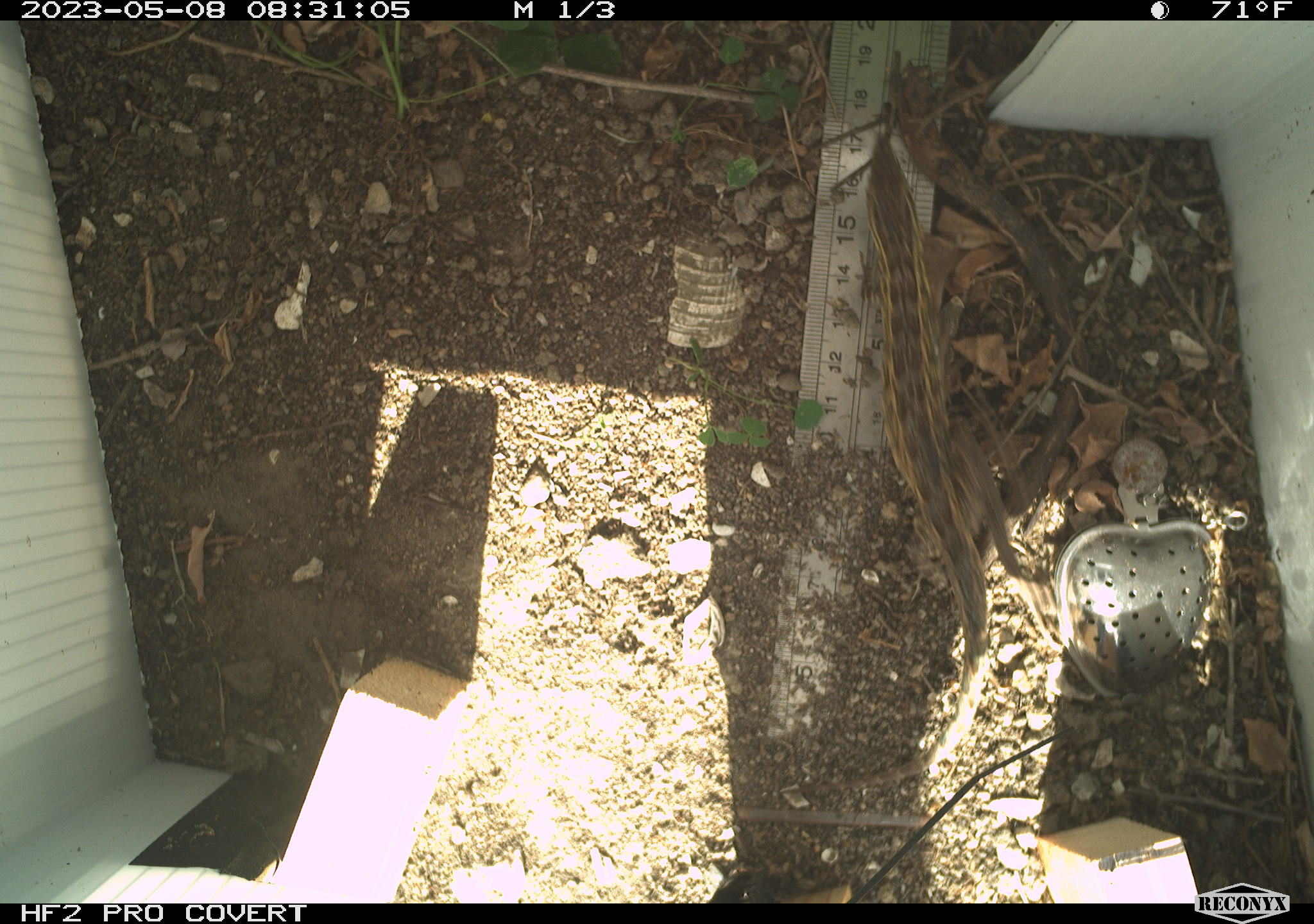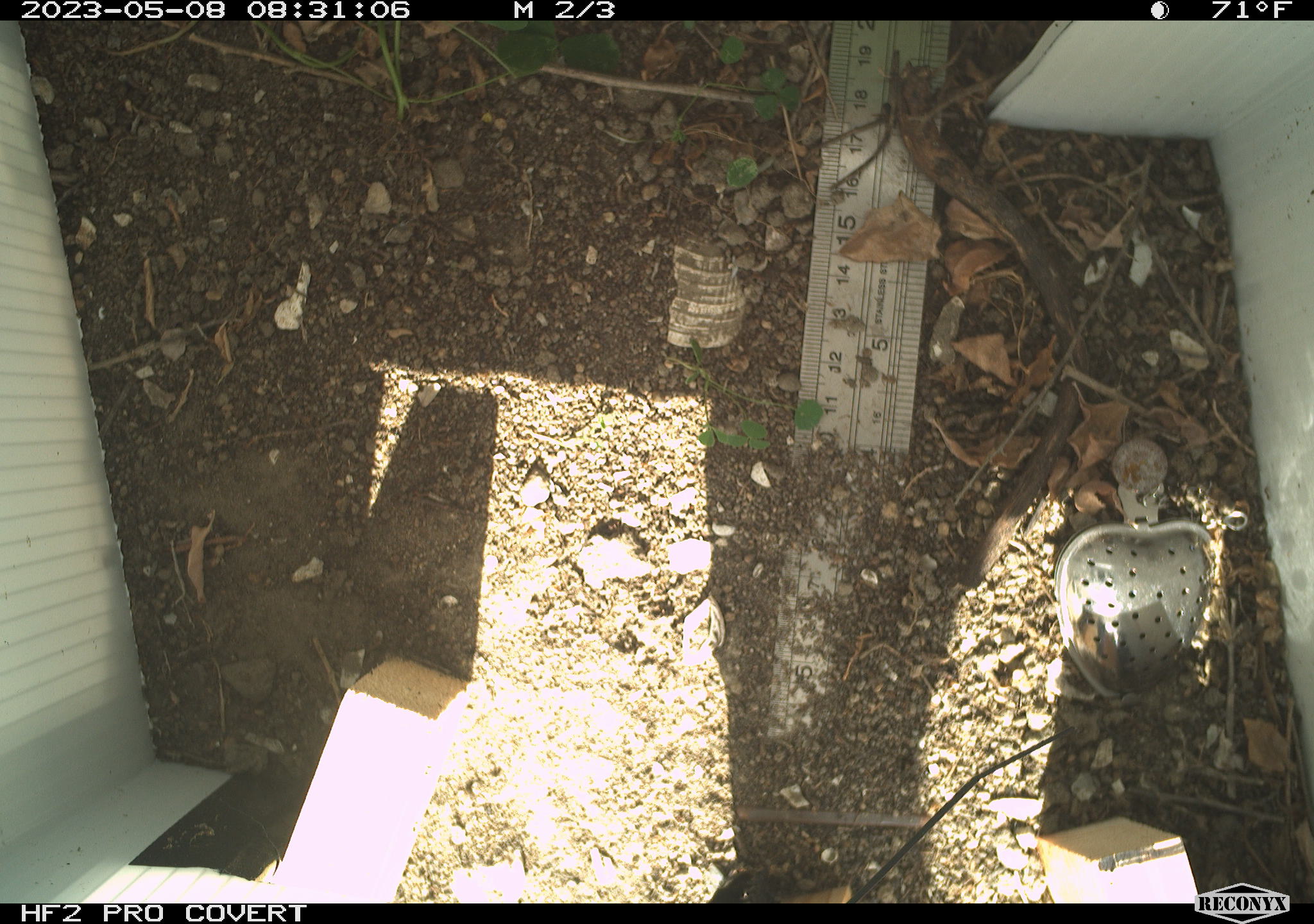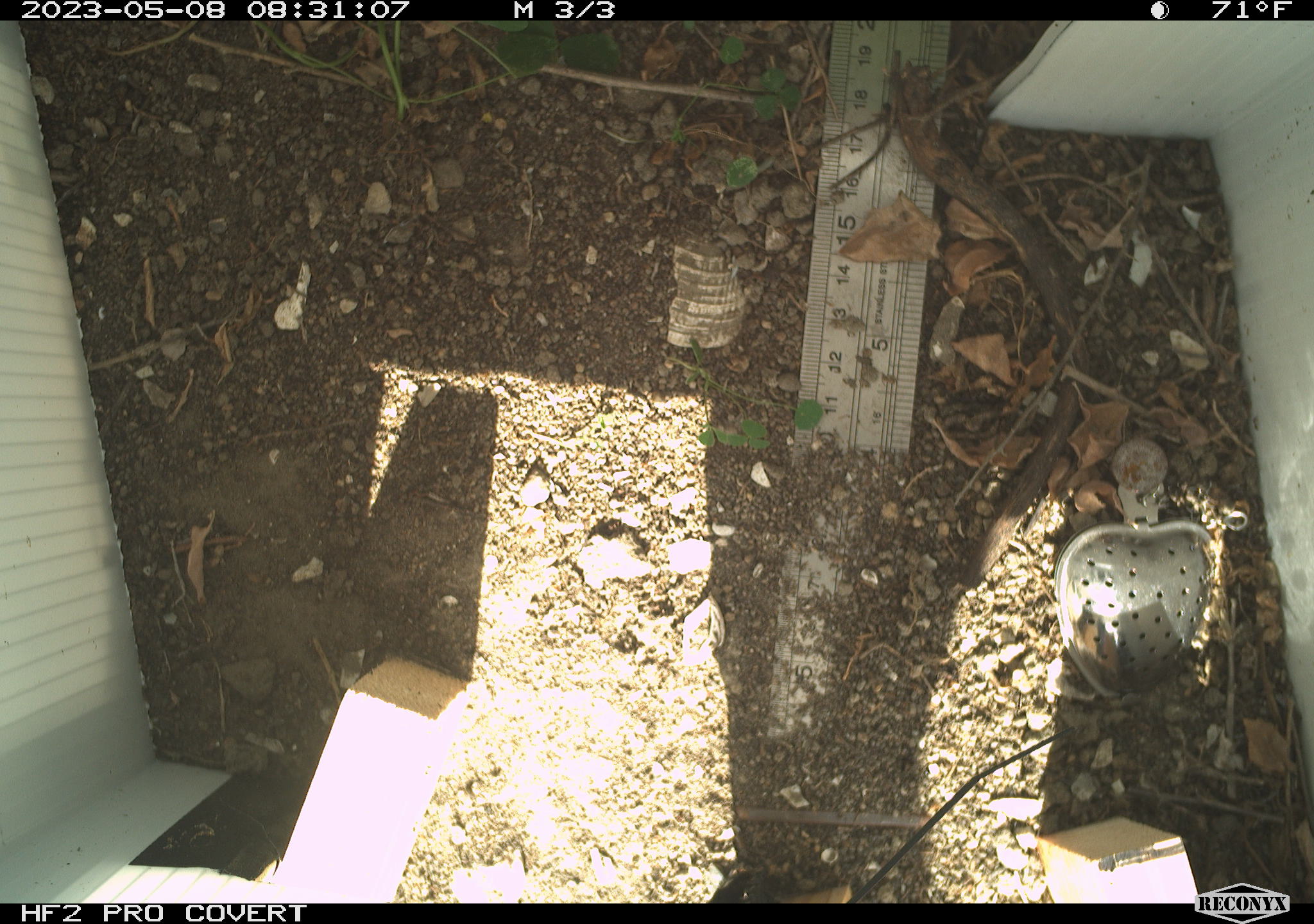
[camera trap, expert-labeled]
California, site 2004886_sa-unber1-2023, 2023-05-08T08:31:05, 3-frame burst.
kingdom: Animalia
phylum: Chordata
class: Reptilia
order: Squamata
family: Phrynosomatidae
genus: Uta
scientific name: Uta stansburiana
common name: common side-blotched lizard